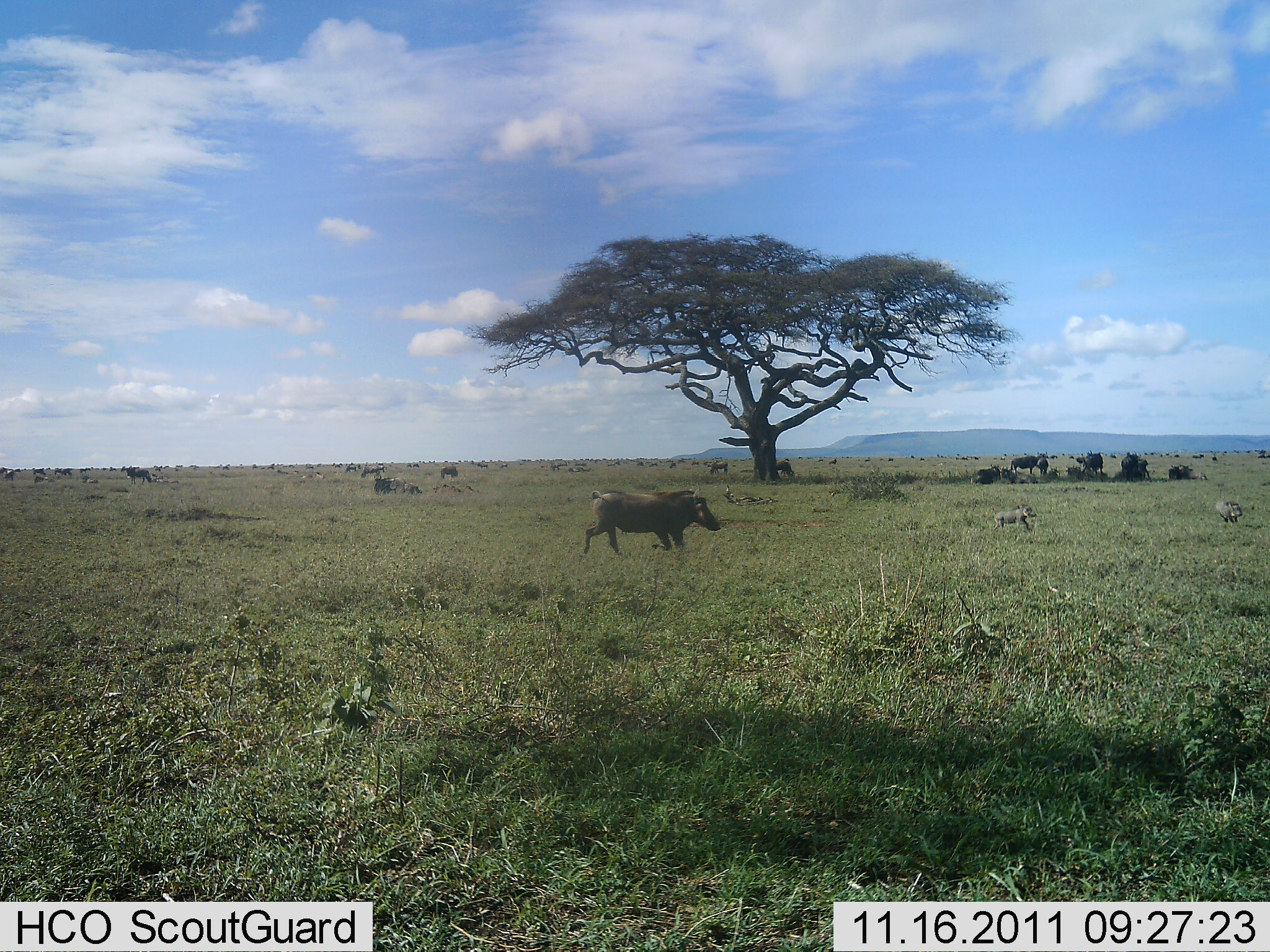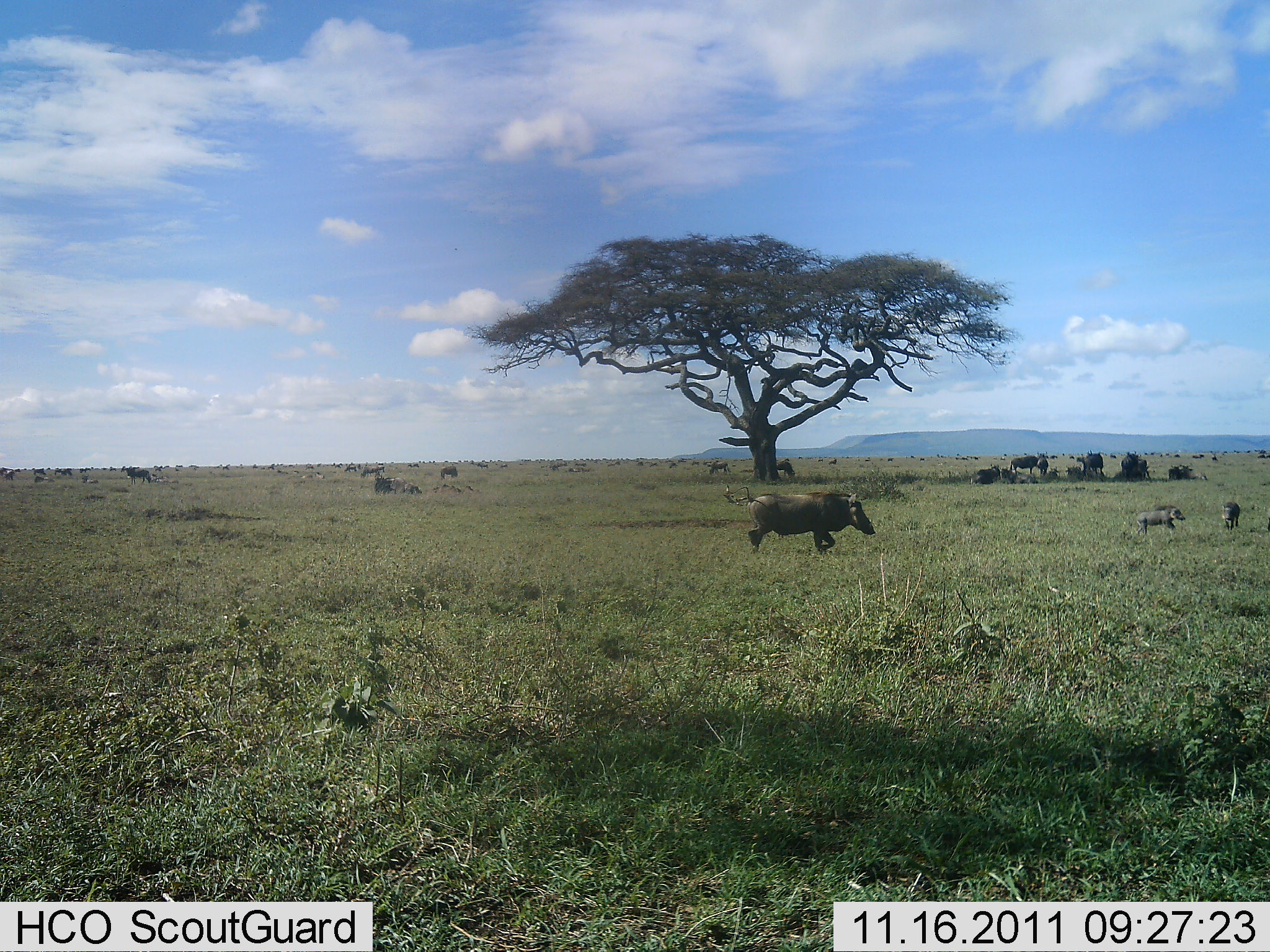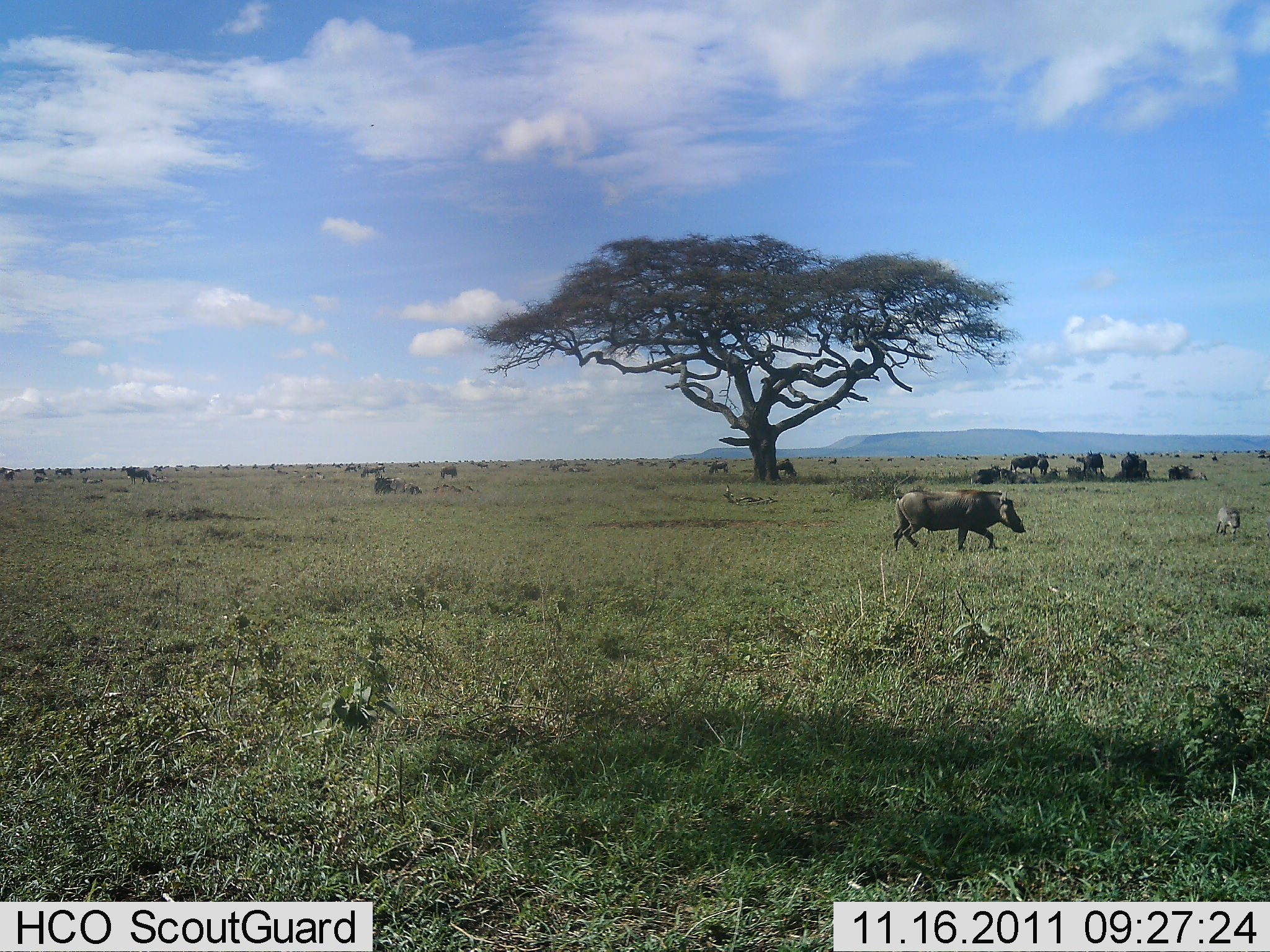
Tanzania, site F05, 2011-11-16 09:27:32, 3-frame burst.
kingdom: Animalia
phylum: Chordata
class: Mammalia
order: Artiodactyla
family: Suidae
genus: Phacochoerus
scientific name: Phacochoerus africanus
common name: warthog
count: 3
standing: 10%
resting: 5%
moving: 100%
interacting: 5%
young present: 57%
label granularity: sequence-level